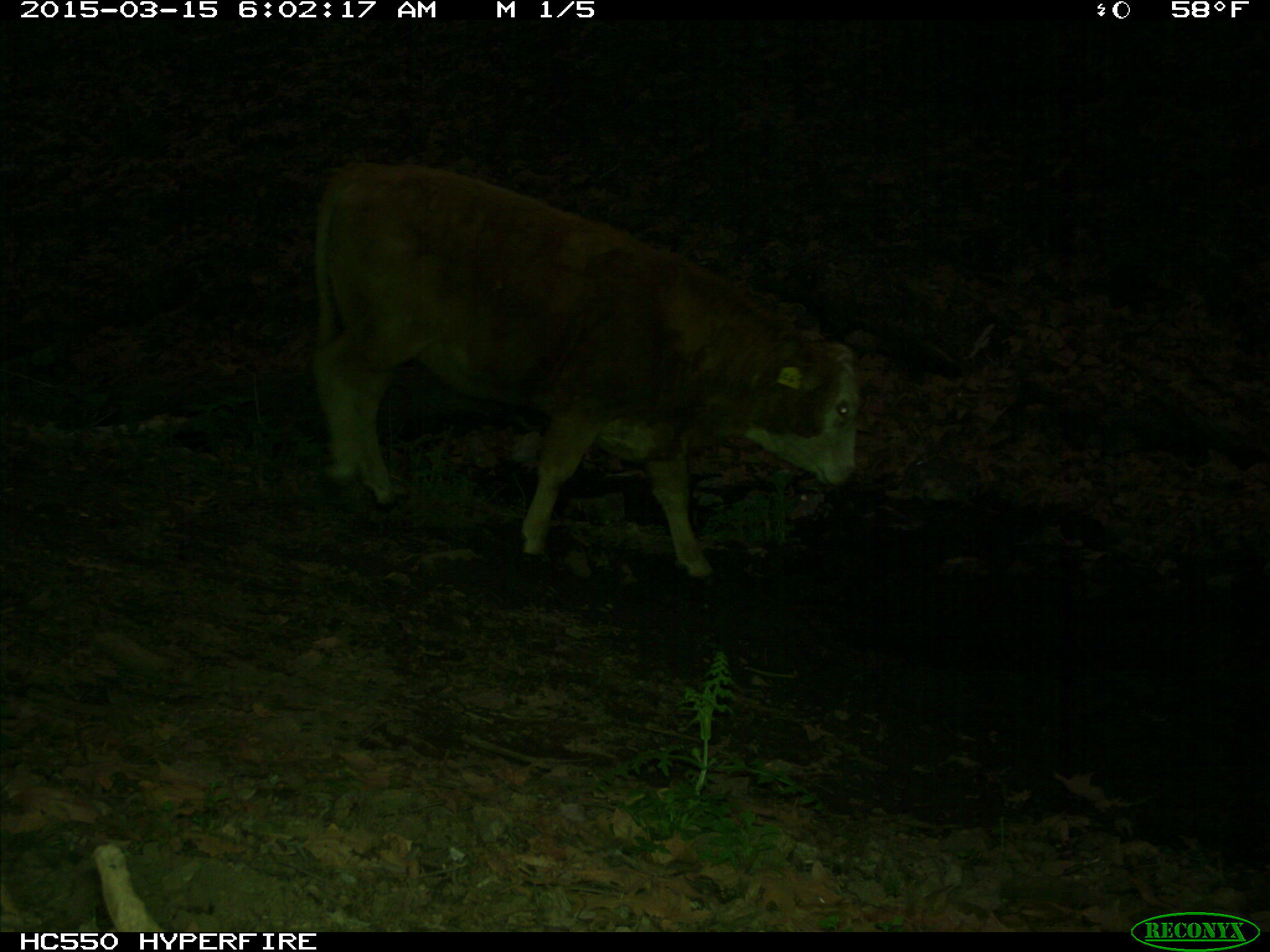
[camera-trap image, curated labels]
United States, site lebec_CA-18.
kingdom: Animalia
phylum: Chordata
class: Mammalia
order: Artiodactyla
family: Bovidae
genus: Bos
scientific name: Bos taurus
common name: domestic cow